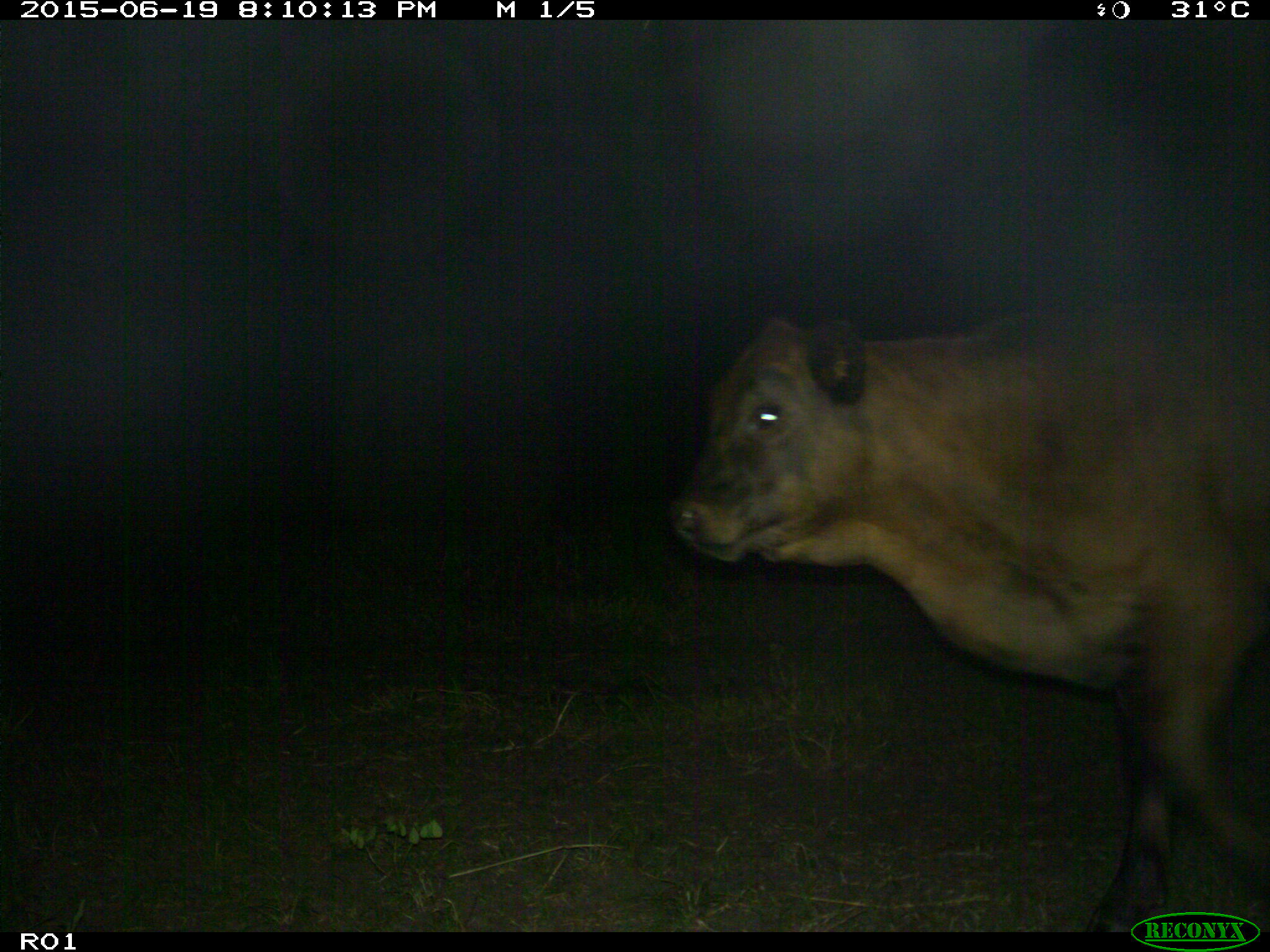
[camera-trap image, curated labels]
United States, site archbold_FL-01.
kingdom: Animalia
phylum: Chordata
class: Mammalia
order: Artiodactyla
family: Bovidae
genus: Bos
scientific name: Bos taurus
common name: domestic cow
Bos taurus (domestic cow).